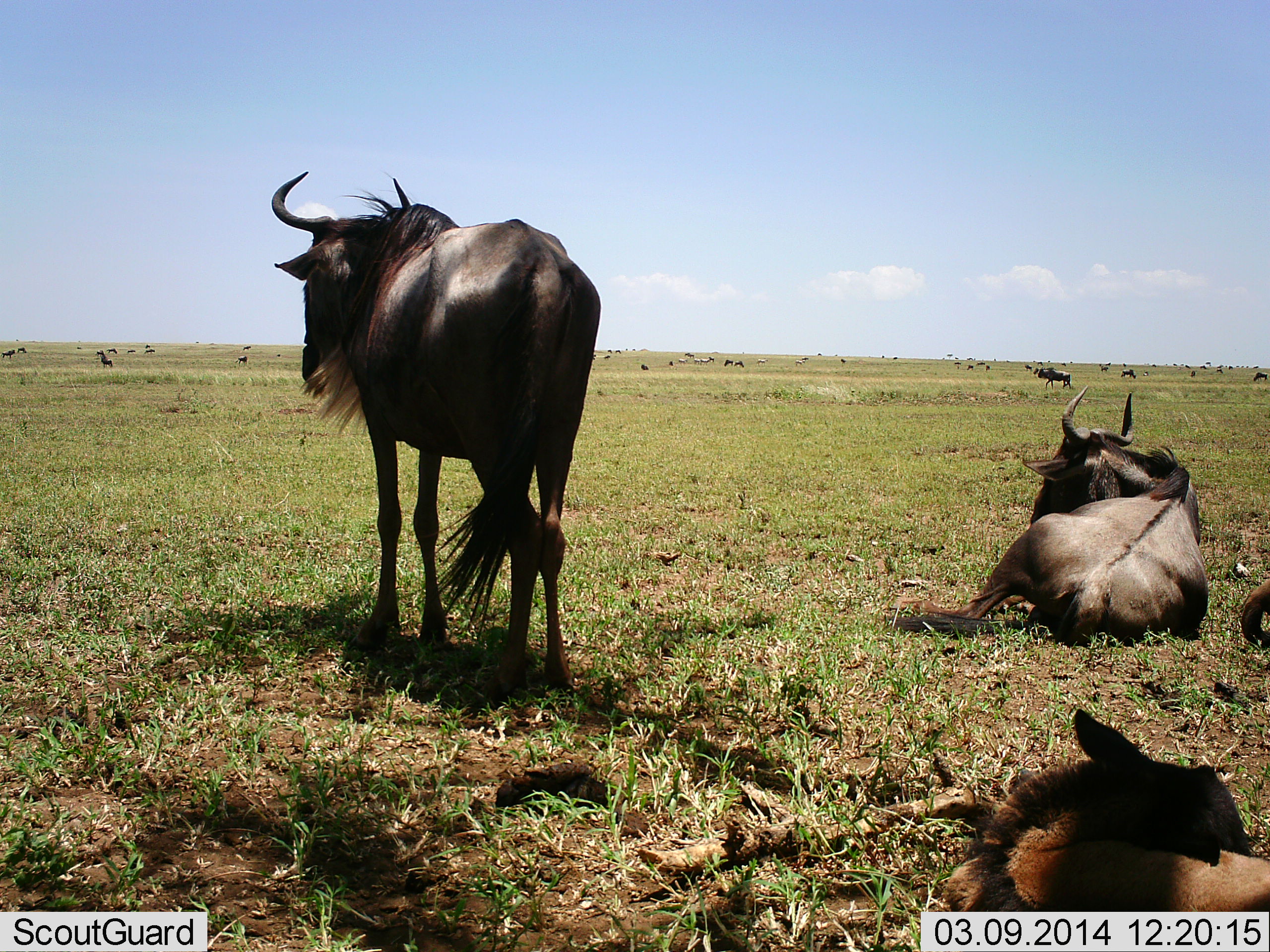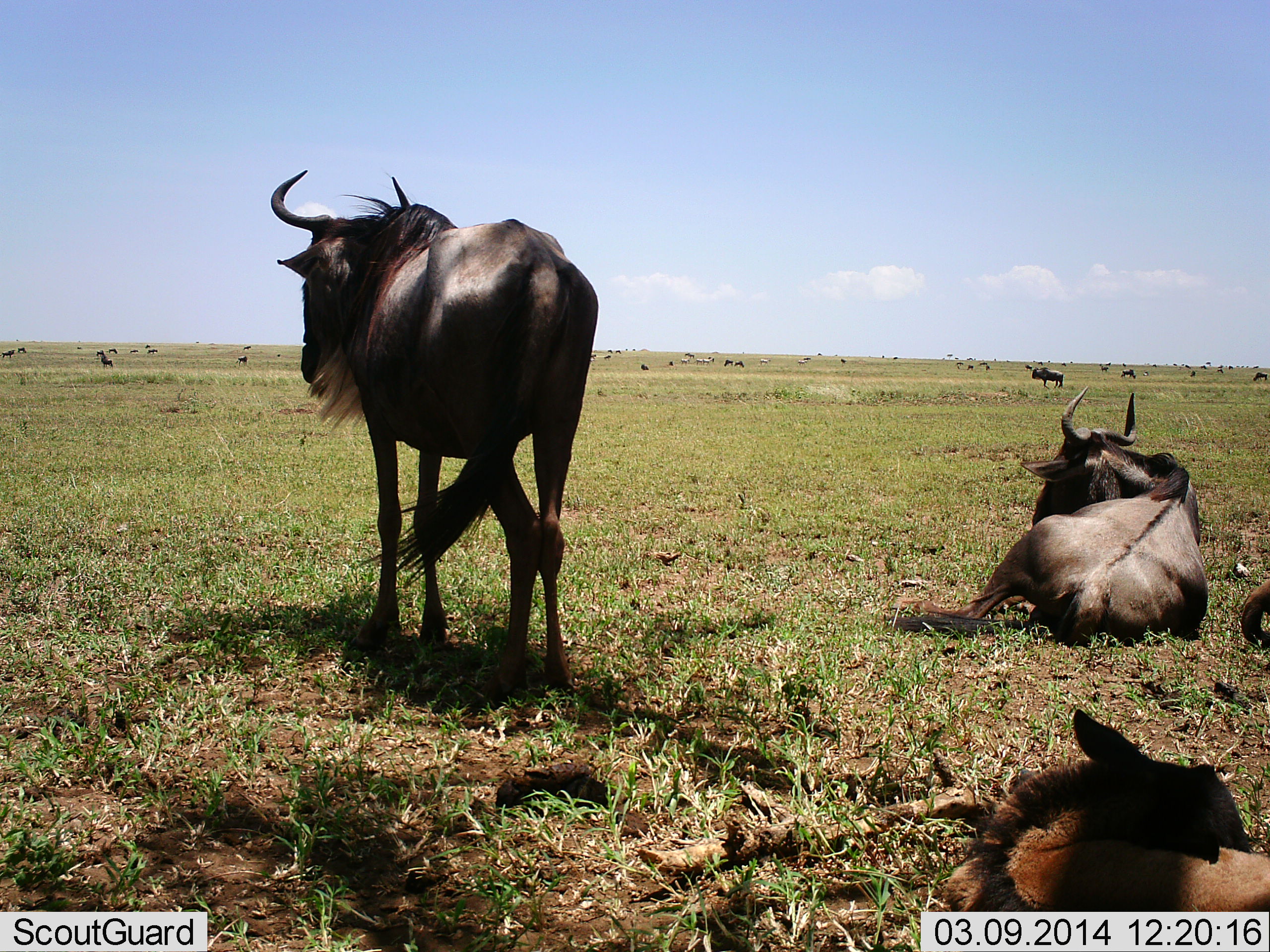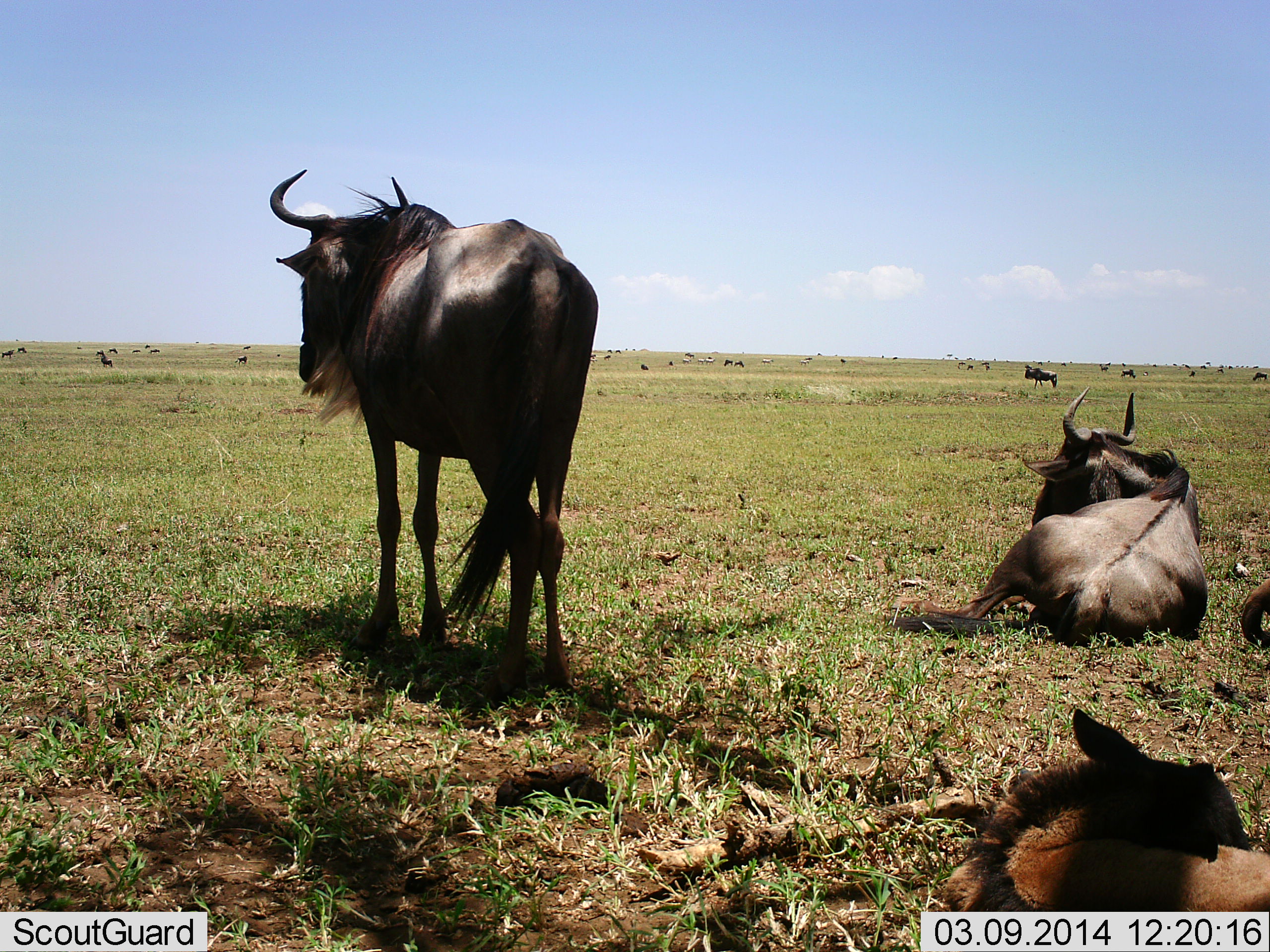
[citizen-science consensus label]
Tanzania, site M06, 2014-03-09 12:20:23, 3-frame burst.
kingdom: Animalia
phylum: Chordata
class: Mammalia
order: Artiodactyla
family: Bovidae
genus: Connochaetes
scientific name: Connochaetes taurinus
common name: blue wildebeest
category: wildebeest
Wildebeest (blue wildebeest) (Connochaetes taurinus), count 11-50. Behavior (volunteer vote fractions): standing 70%, resting 100%, moving 50%, interacting 0%. Young present (vote fraction): 10%. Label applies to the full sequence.